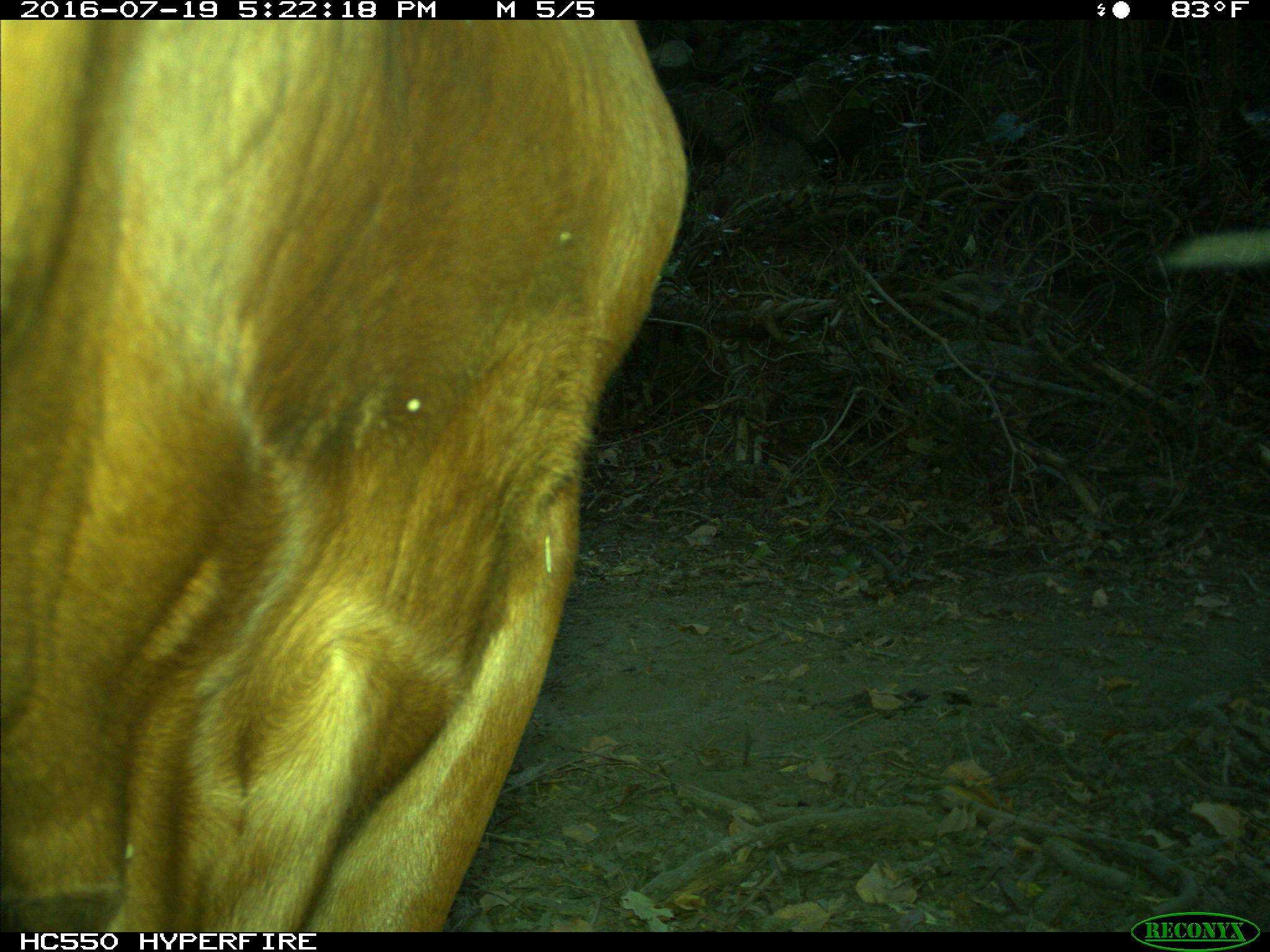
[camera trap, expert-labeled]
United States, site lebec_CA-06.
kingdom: Animalia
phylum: Chordata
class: Mammalia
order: Artiodactyla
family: Bovidae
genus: Bos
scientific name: Bos taurus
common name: domestic cow